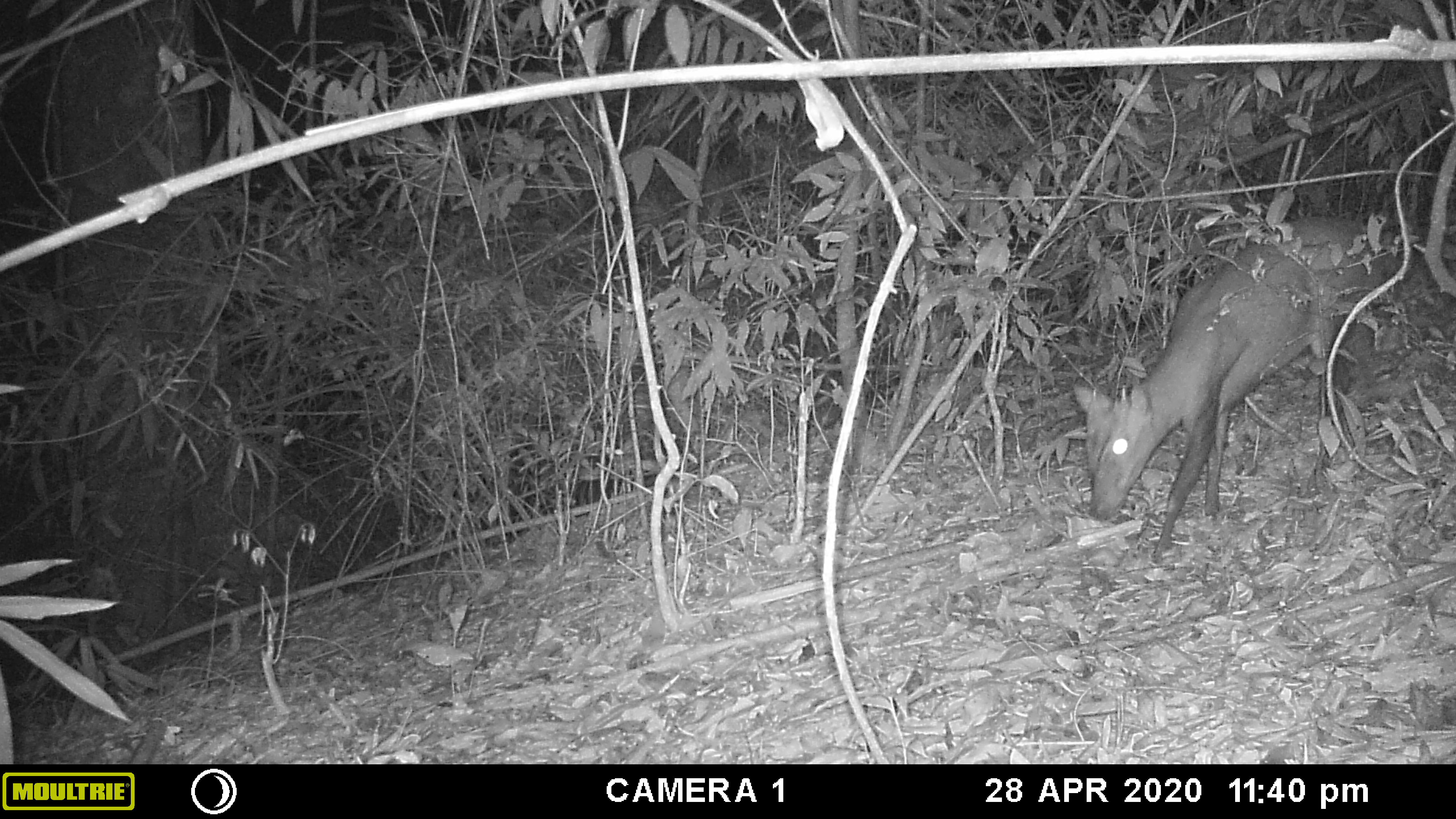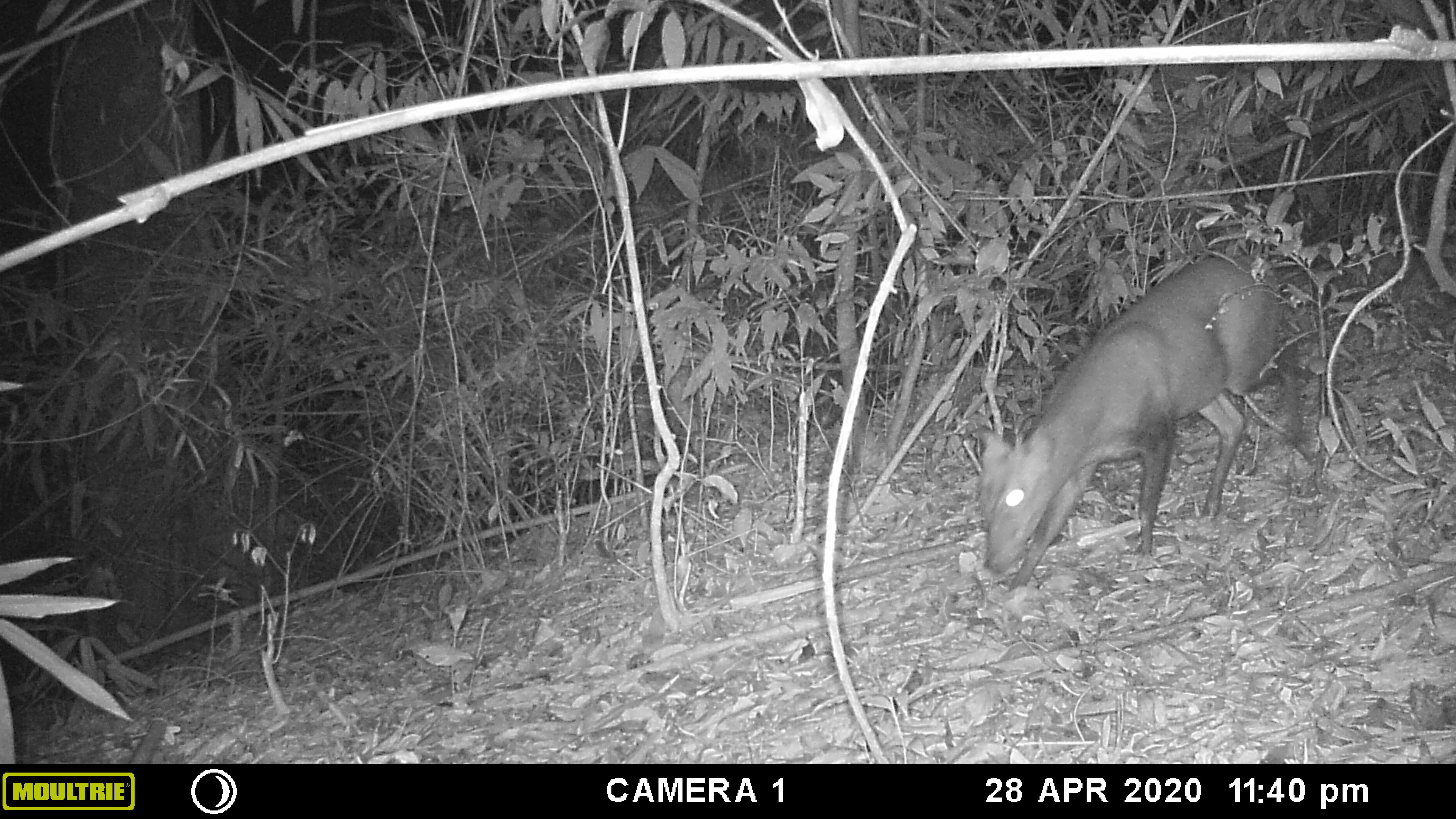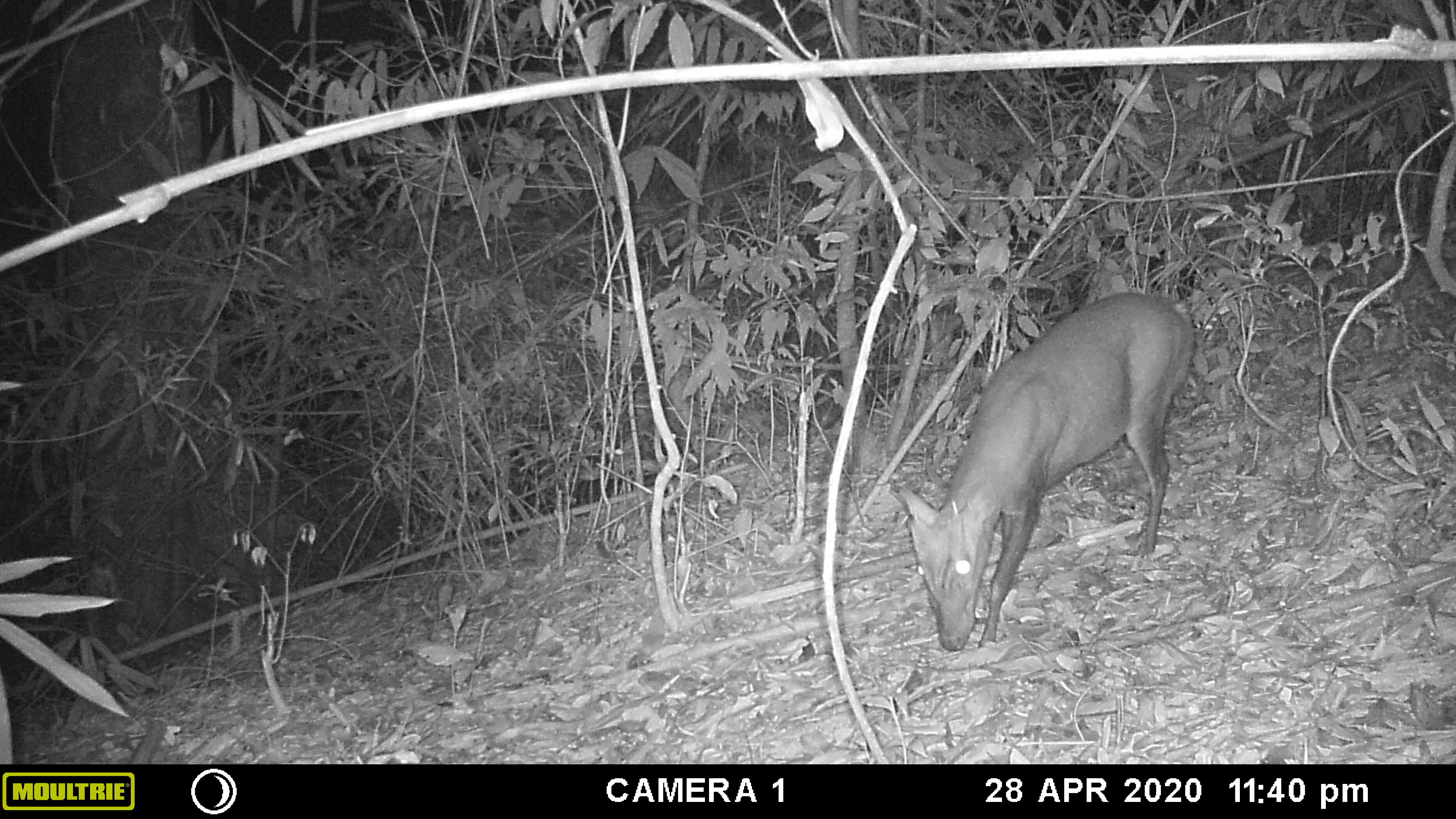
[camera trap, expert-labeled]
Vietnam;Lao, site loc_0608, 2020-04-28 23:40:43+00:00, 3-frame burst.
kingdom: Animalia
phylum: Chordata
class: Mammalia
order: Artiodactyla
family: Cervidae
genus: Muntiacus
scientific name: Muntiacus rooseveltorum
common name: roosevelt's muntjac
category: roosevelts muntjac group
Roosevelts muntjac group (roosevelt's muntjac) (Muntiacus rooseveltorum). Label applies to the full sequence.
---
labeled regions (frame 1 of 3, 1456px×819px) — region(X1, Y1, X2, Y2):
roosevelts muntjac group: region(1071, 214, 1412, 564)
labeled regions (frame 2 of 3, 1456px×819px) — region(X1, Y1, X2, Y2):
roosevelts muntjac group: region(970, 256, 1304, 594)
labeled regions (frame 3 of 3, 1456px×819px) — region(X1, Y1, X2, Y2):
roosevelts muntjac group: region(895, 291, 1197, 652)